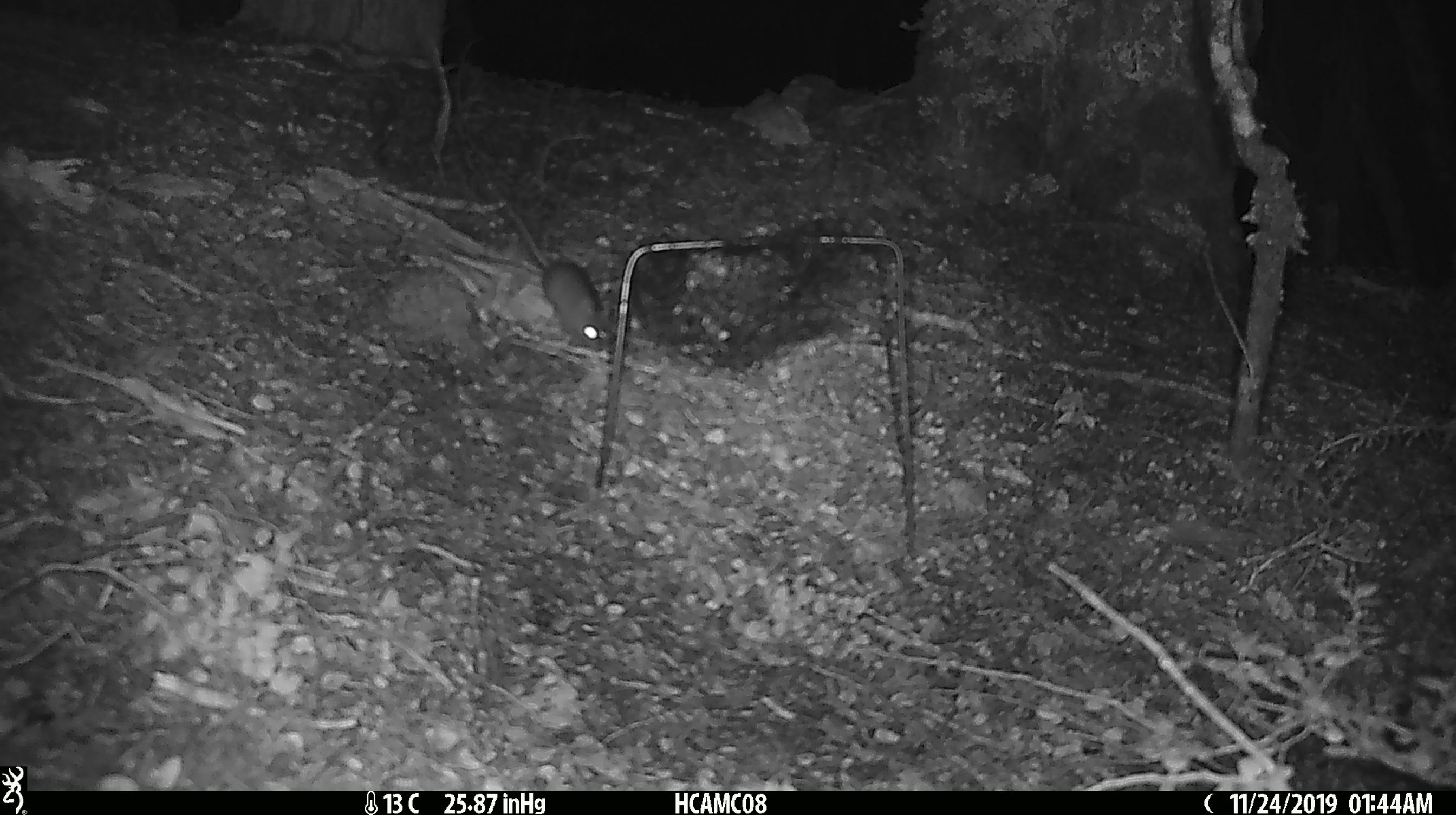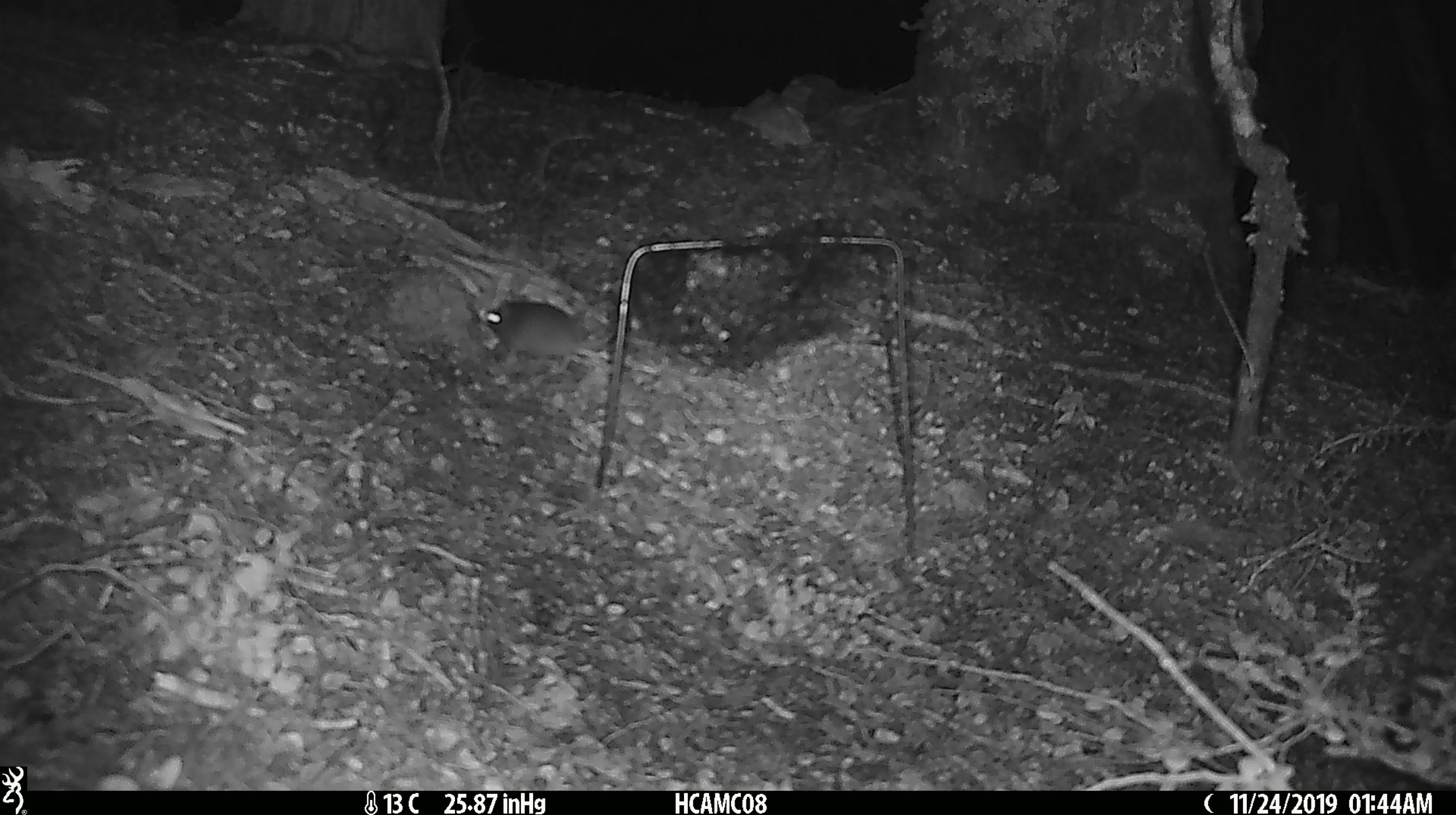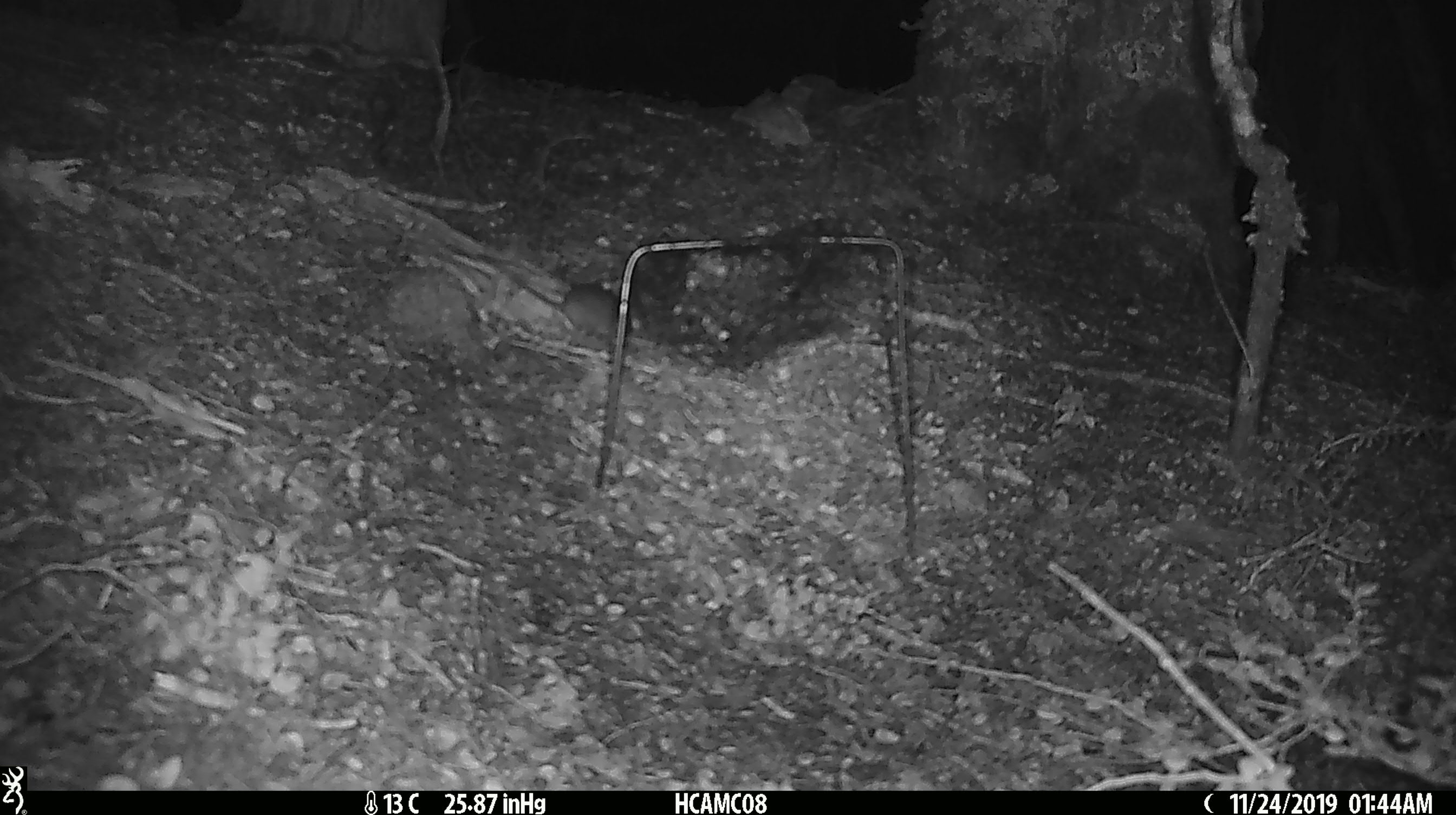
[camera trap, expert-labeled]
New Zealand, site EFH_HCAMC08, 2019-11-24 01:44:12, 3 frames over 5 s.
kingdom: Animalia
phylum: Chordata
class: Mammalia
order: Rodentia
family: Muridae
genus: Mus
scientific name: Mus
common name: mouse